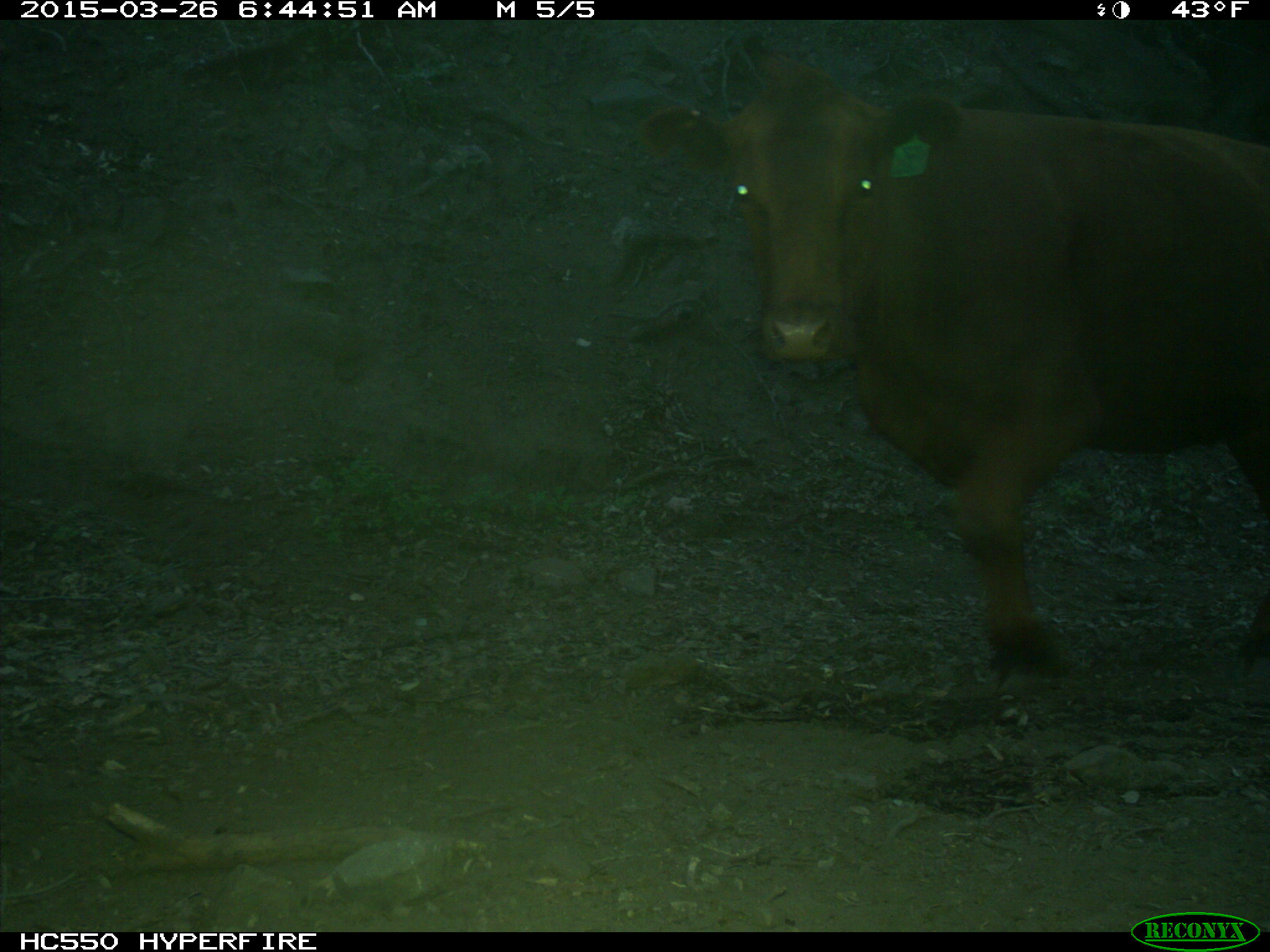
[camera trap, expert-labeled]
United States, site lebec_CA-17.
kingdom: Animalia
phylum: Chordata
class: Mammalia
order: Artiodactyla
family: Bovidae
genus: Bos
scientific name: Bos taurus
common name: domestic cow